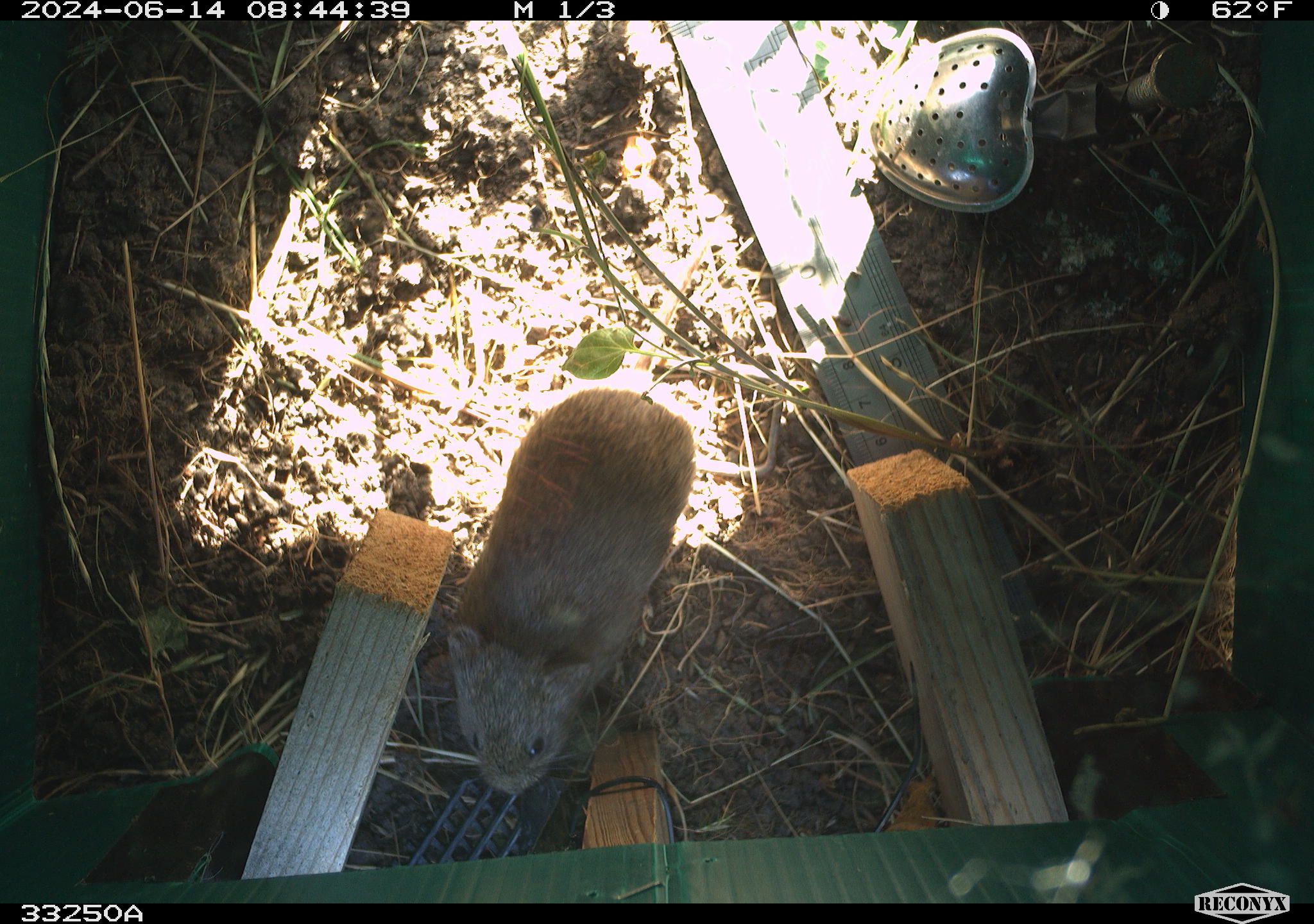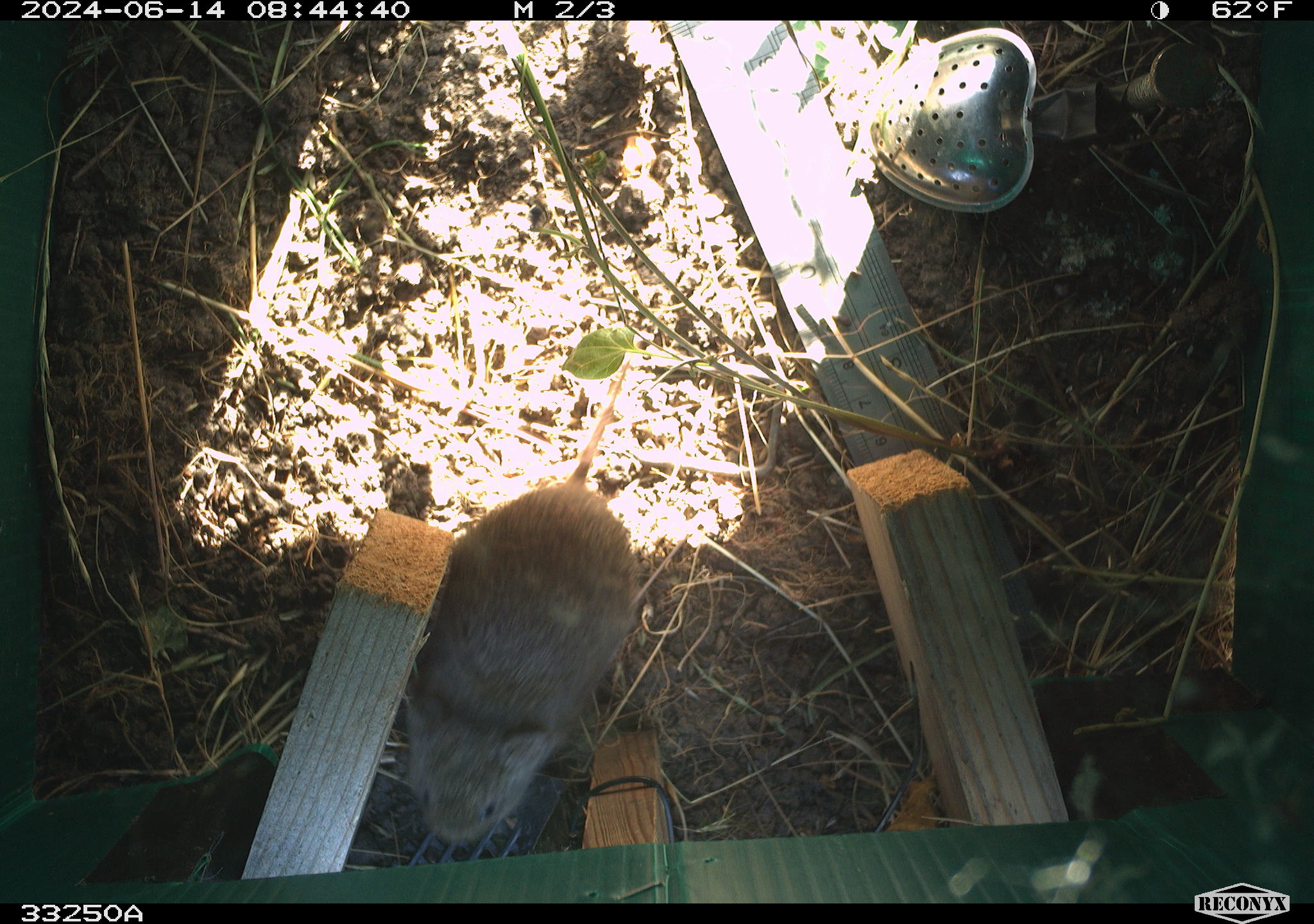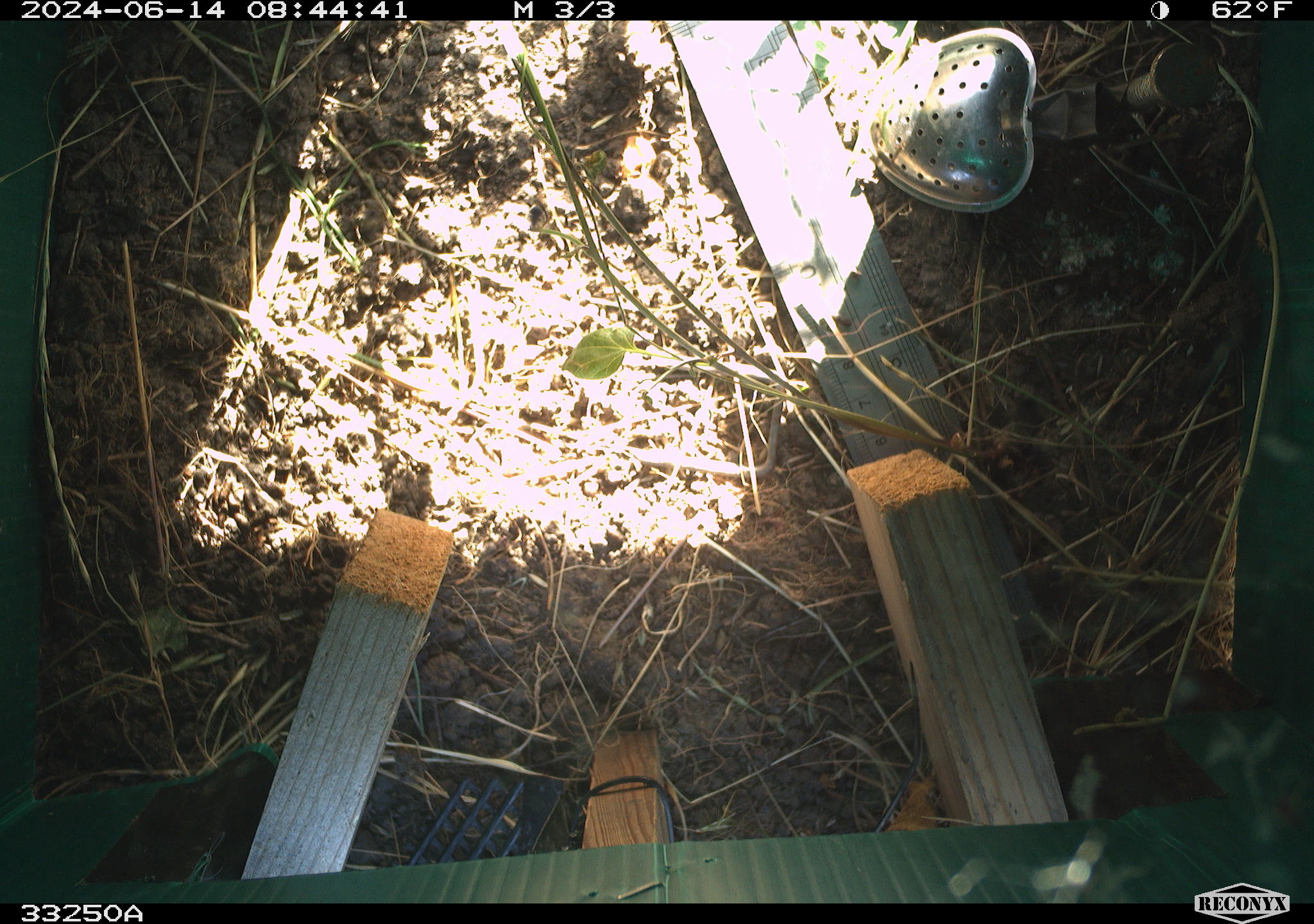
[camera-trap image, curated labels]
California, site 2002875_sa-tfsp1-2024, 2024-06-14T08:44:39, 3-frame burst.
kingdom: Animalia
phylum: Chordata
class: Mammalia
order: Rodentia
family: Cricetidae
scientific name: Arvicolinae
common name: voles, lemmings, and muskrats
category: arvicolinae subfamily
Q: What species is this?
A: Arvicolinae subfamily (voles, lemmings, and muskrats) (Arvicolinae).